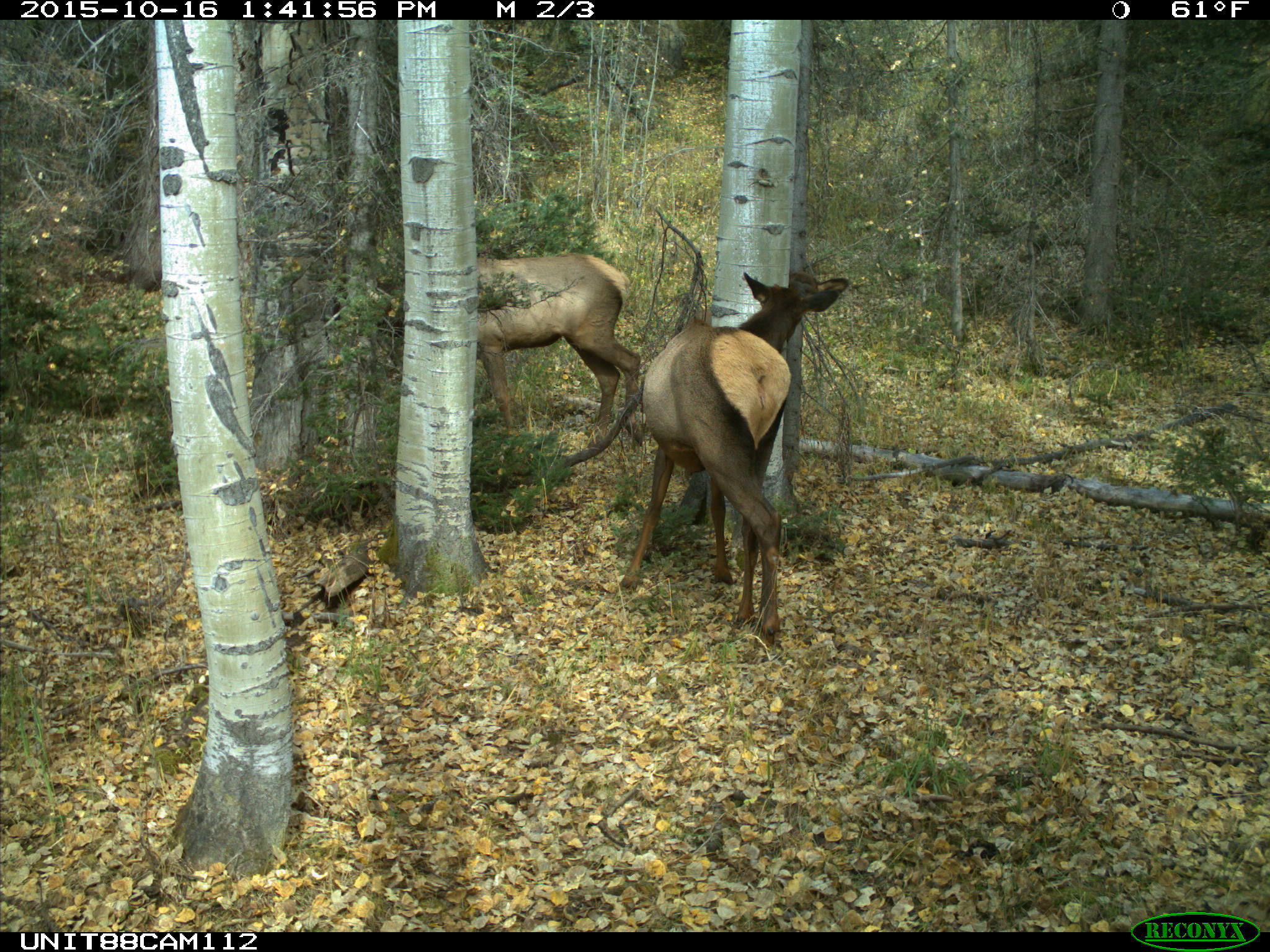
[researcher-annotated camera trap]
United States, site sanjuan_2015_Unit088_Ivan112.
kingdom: Animalia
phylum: Chordata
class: Mammalia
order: Artiodactyla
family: Cervidae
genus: Cervus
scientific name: Cervus elaphus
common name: red deer